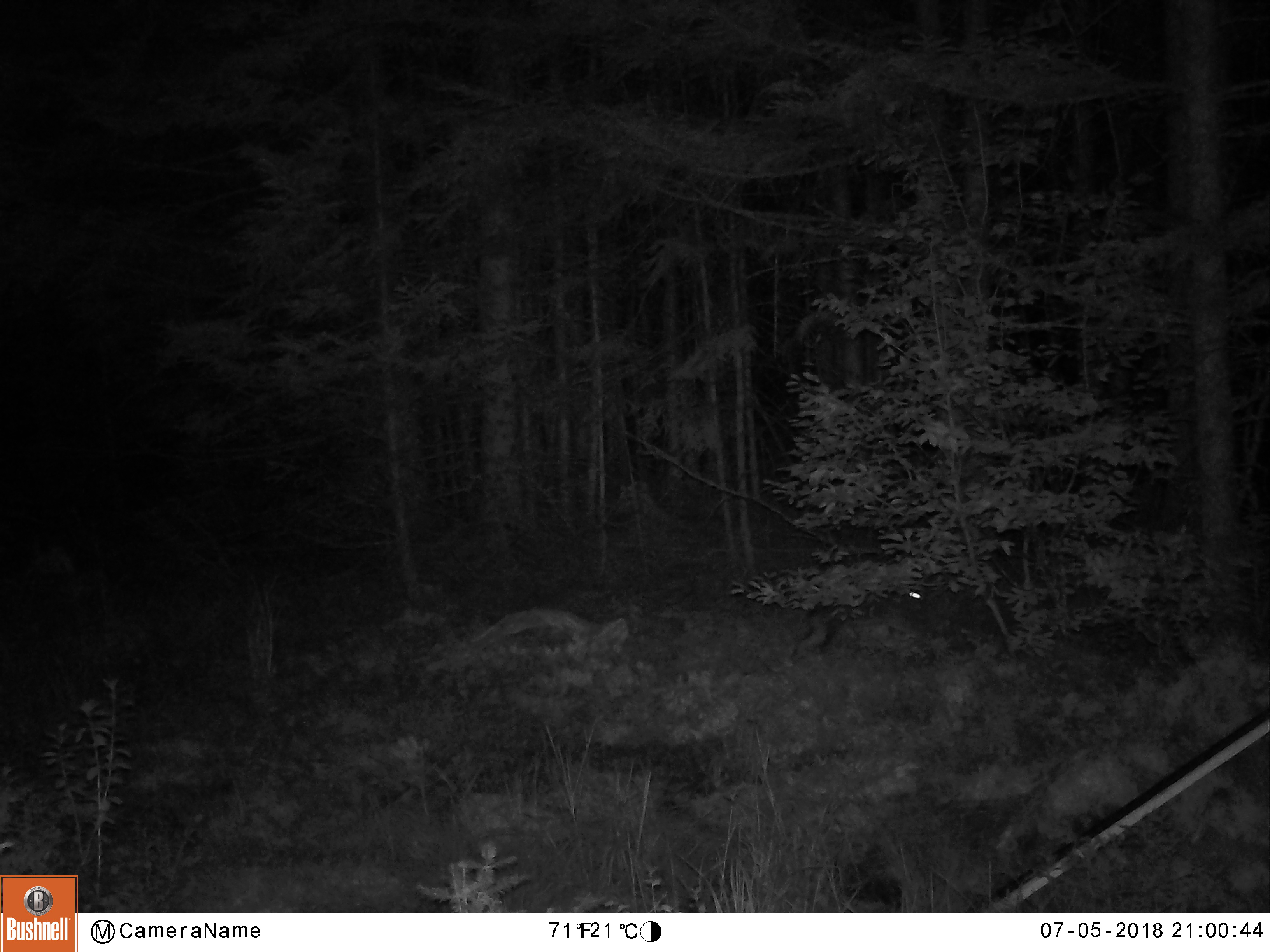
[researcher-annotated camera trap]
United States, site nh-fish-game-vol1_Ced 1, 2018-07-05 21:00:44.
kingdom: Animalia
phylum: Chordata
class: Mammalia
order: Lagomorpha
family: Leporidae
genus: Lepus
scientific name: Lepus americanus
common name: snowshoe hare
Snowshoe hare (Lepus americanus).